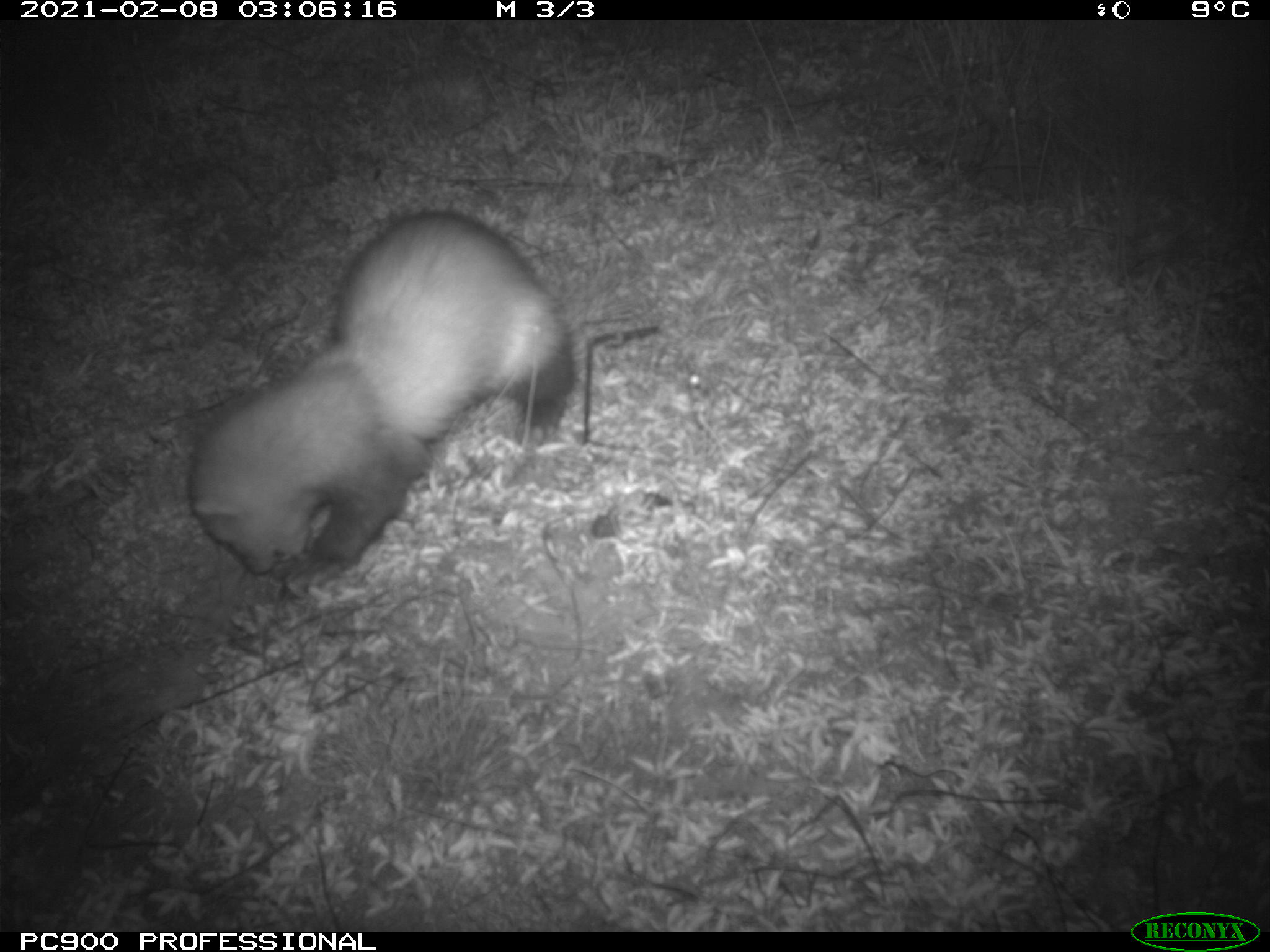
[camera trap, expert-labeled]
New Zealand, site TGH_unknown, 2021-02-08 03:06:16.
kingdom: Animalia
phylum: Chordata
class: Mammalia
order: Carnivora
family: Mustelidae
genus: Mustela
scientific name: Mustela furo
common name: ferret